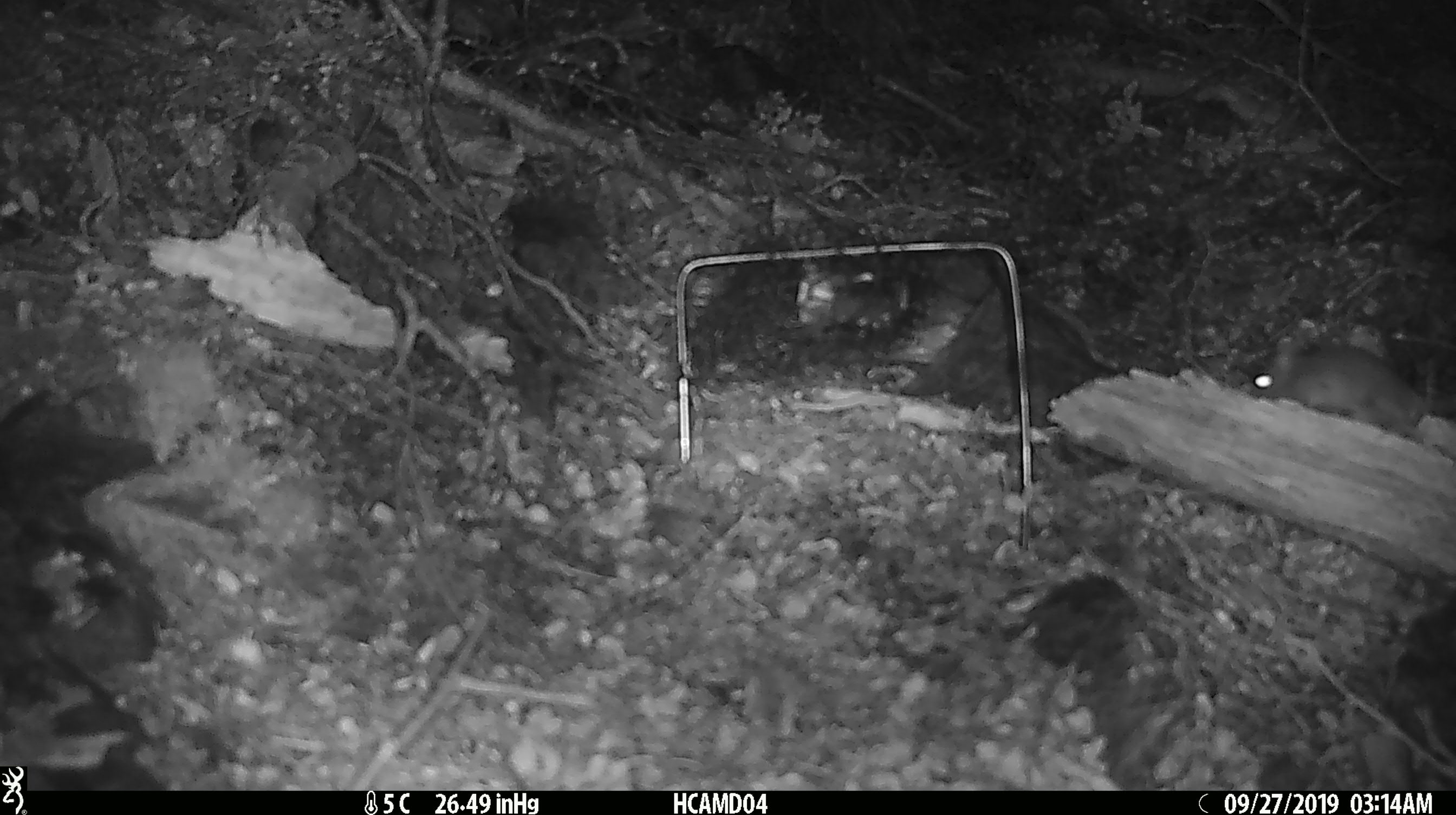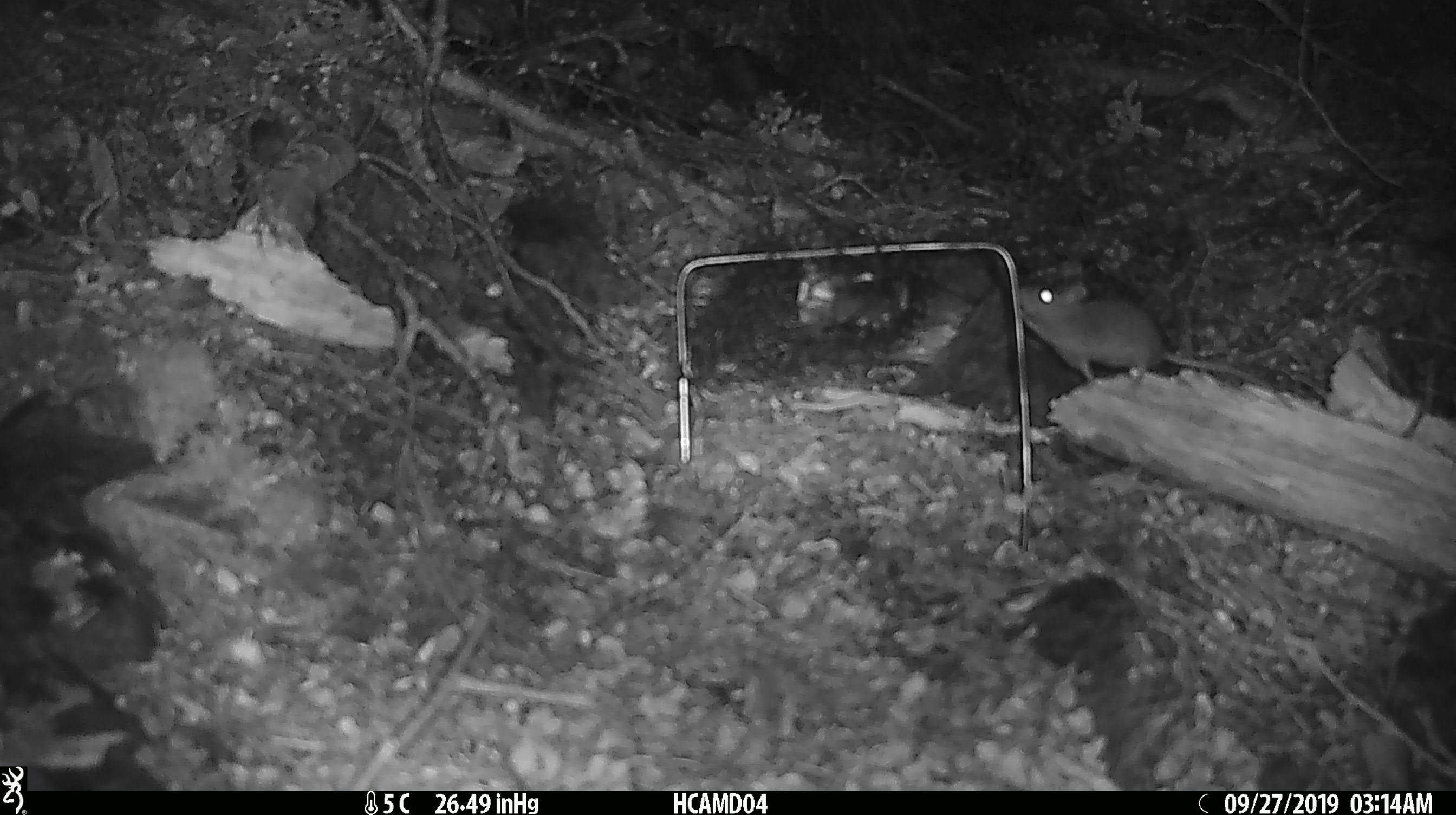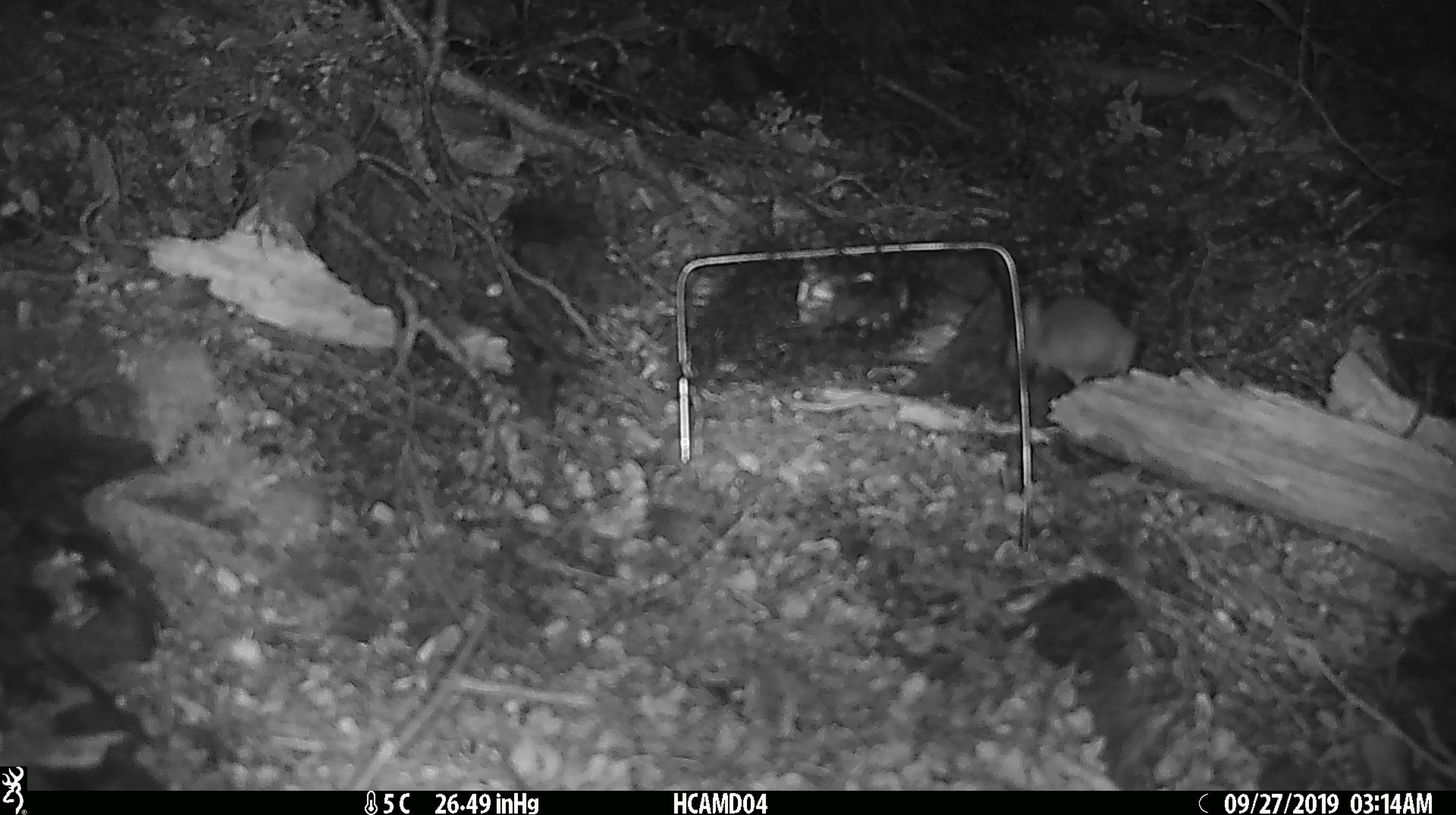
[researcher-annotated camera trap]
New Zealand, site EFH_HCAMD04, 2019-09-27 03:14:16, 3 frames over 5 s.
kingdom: Animalia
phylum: Chordata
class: Mammalia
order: Rodentia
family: Muridae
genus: Mus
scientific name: Mus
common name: mouse